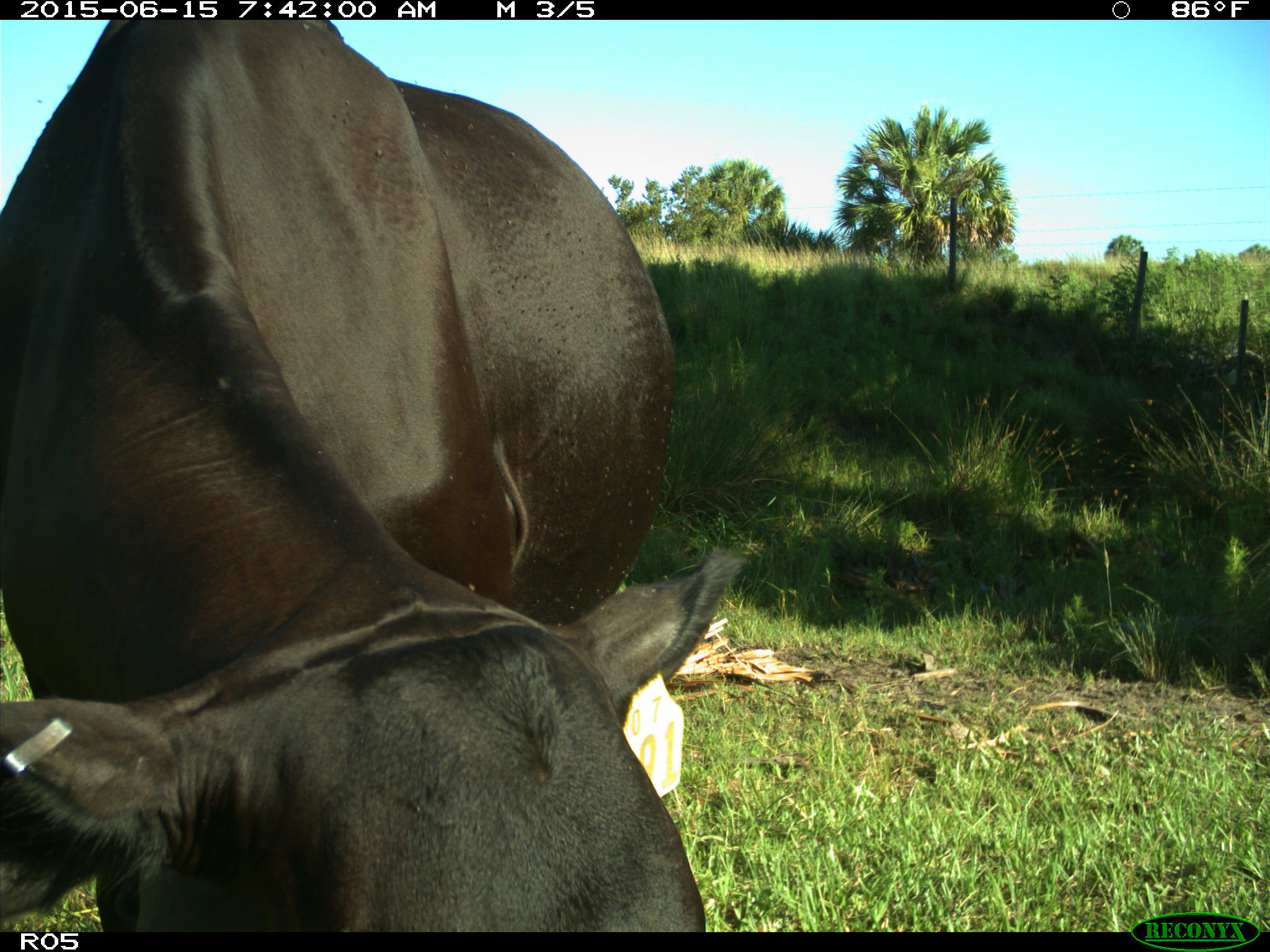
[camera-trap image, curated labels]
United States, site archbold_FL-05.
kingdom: Animalia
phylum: Chordata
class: Mammalia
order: Artiodactyla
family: Bovidae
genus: Bos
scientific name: Bos taurus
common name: domestic cow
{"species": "Bos taurus (domestic cow)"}